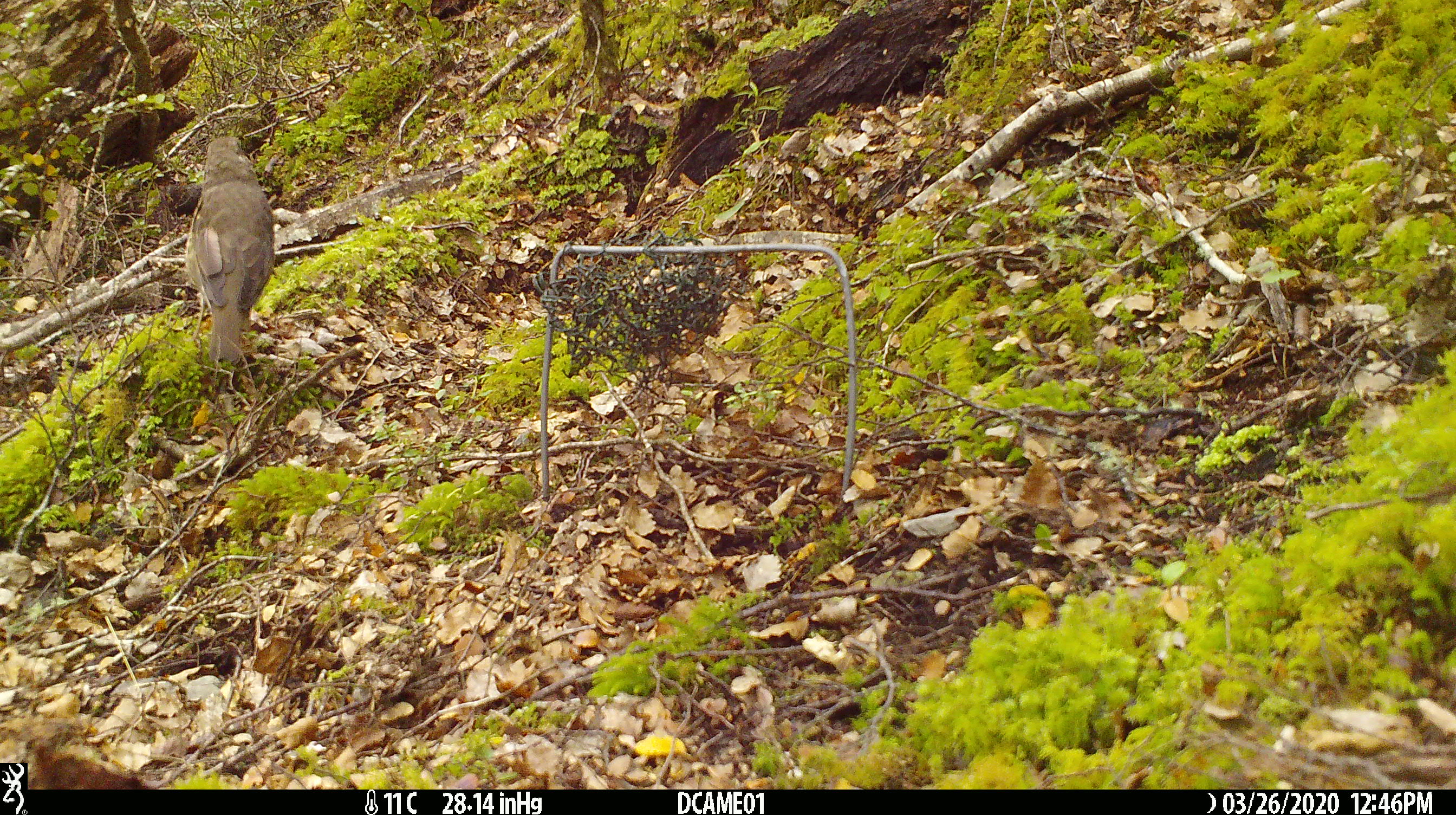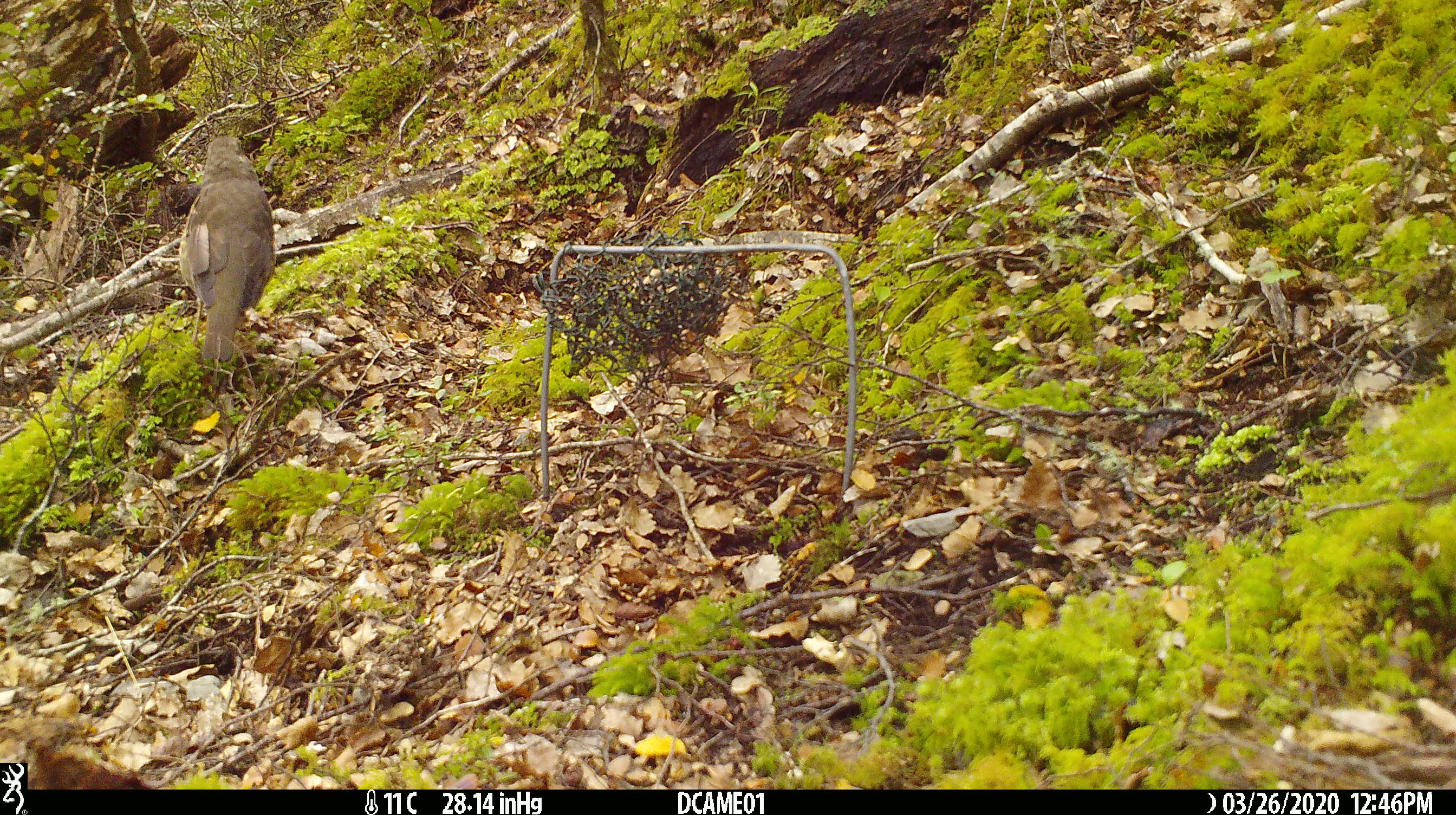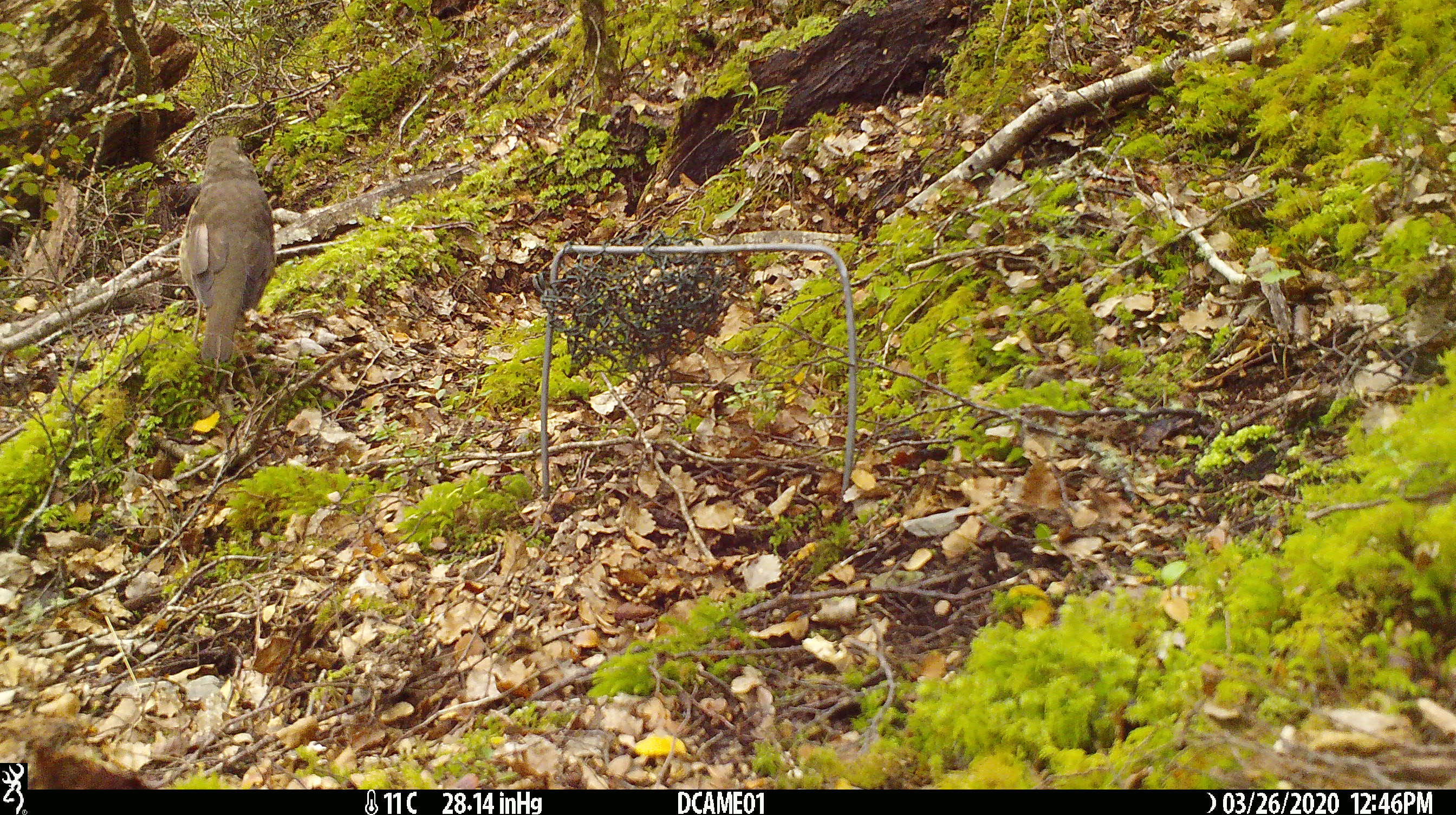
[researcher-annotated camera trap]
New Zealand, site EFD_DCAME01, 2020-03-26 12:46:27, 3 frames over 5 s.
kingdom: Animalia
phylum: Chordata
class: Aves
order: Passeriformes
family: Turdidae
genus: Turdus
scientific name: Turdus philomelos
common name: song thrush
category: thrush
Thrush (song thrush) (Turdus philomelos).